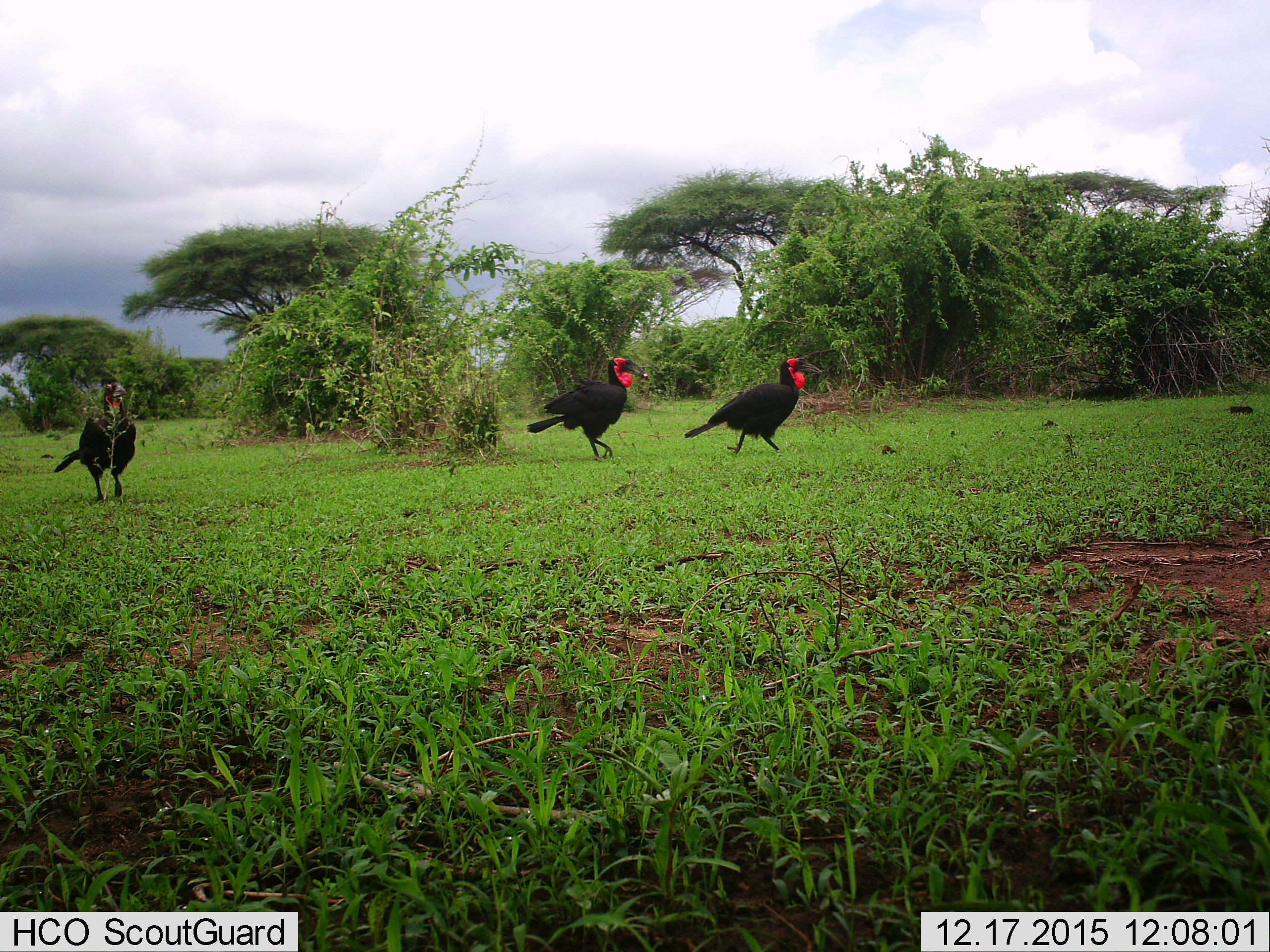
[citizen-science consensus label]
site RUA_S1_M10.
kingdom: Animalia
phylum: Chordata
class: Aves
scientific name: Aves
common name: bird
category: birdother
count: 3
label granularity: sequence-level